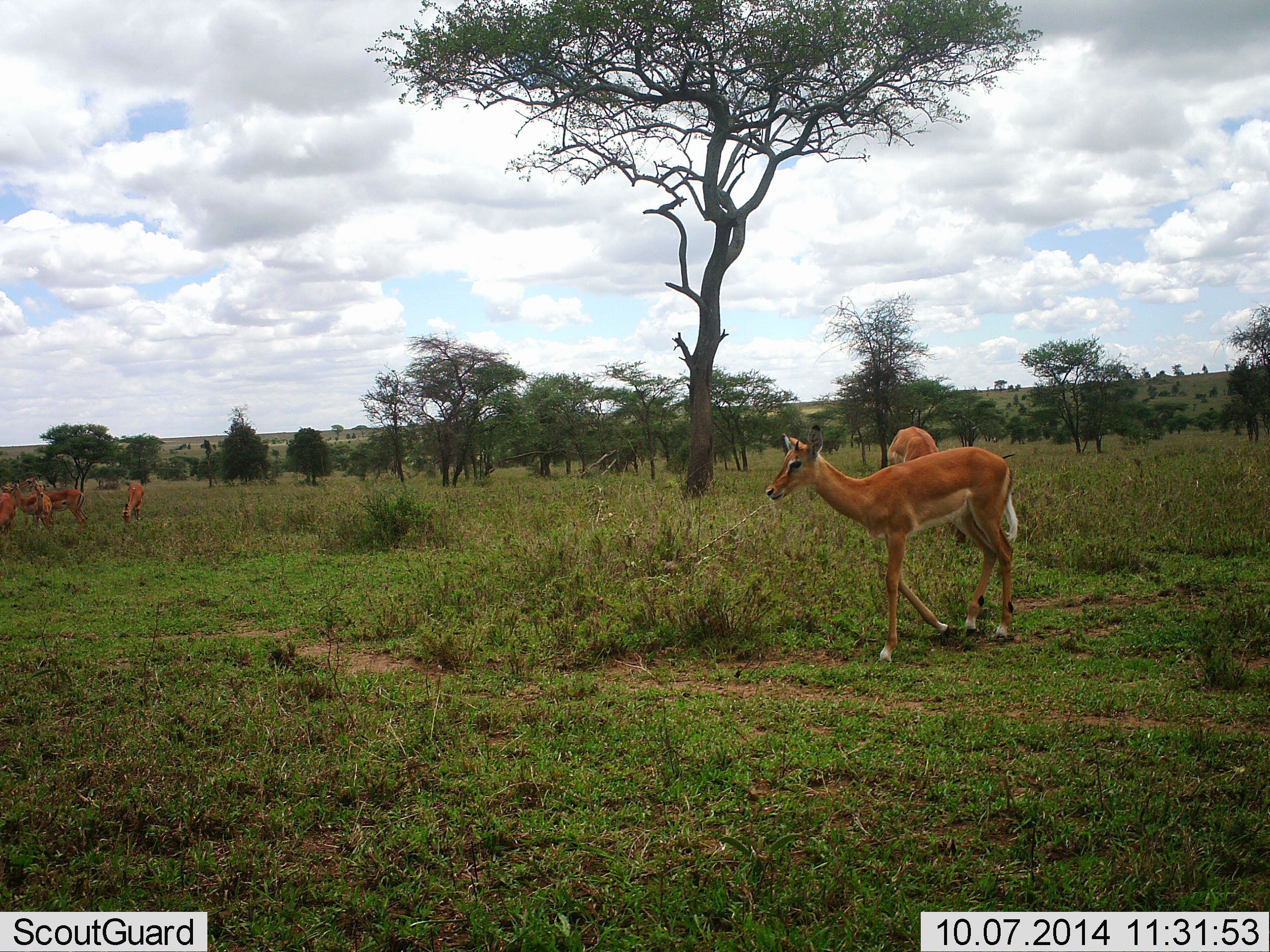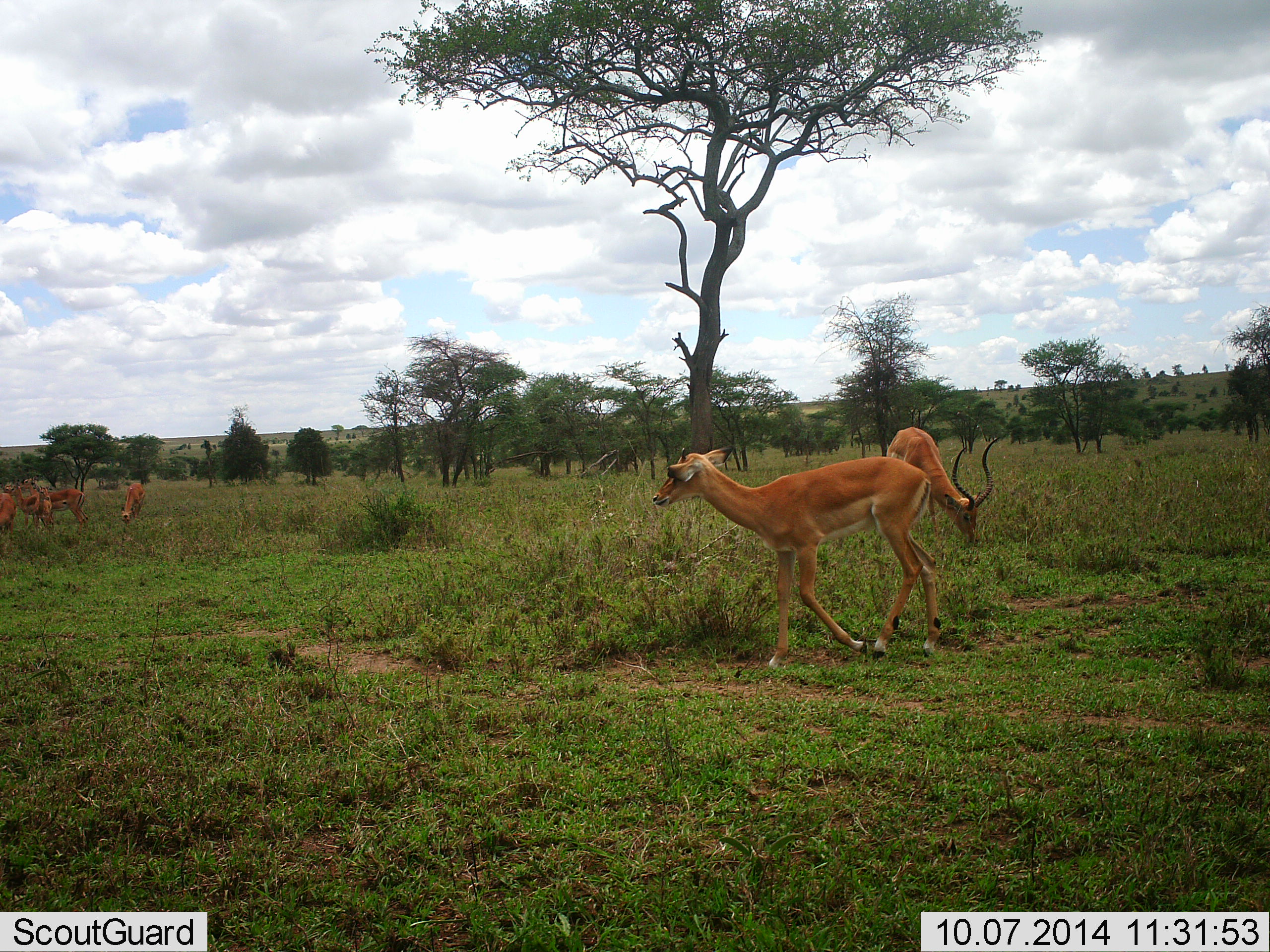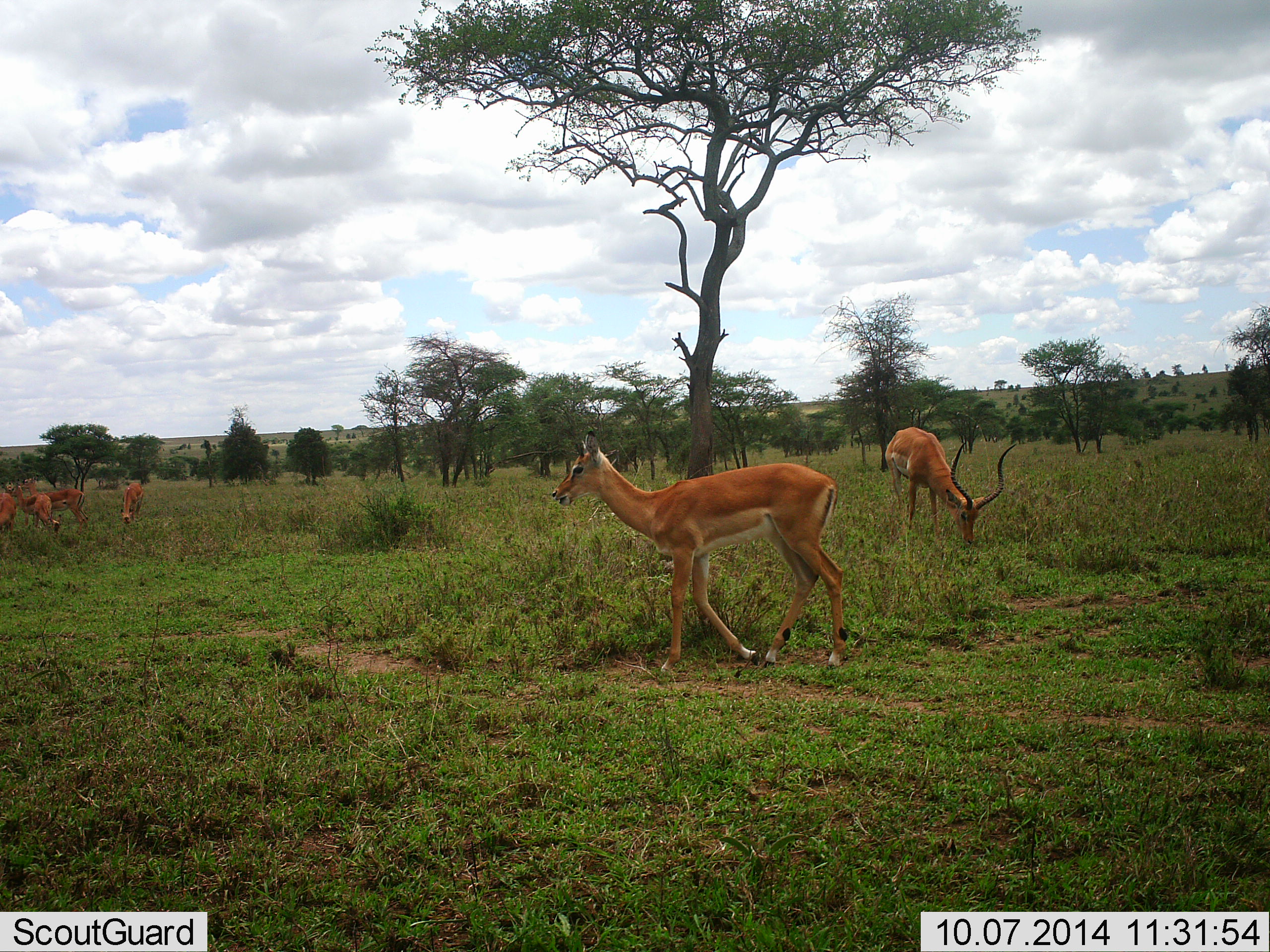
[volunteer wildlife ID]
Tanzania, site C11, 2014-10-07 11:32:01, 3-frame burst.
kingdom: Animalia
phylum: Chordata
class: Mammalia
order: Artiodactyla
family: Bovidae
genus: Aepyceros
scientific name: Aepyceros melampus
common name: impala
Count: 6.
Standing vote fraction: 40%.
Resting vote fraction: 0%.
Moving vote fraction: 70%.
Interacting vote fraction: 0%.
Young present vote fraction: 0%.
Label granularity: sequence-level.